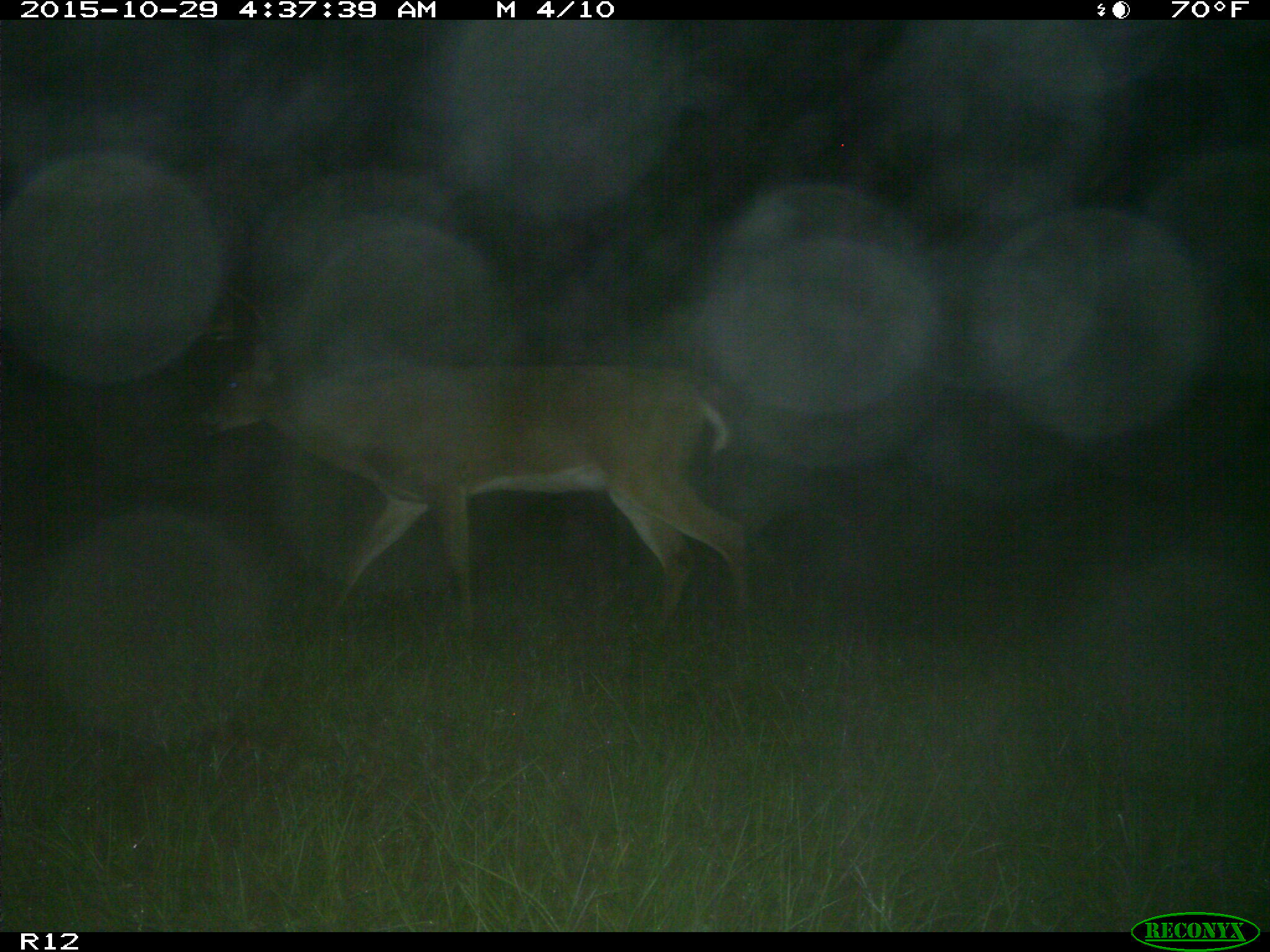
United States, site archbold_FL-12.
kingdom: Animalia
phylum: Chordata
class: Mammalia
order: Artiodactyla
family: Cervidae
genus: Odocoileus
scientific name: Odocoileus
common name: deer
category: unidentified deer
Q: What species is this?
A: Unidentified deer (deer) (Odocoileus).